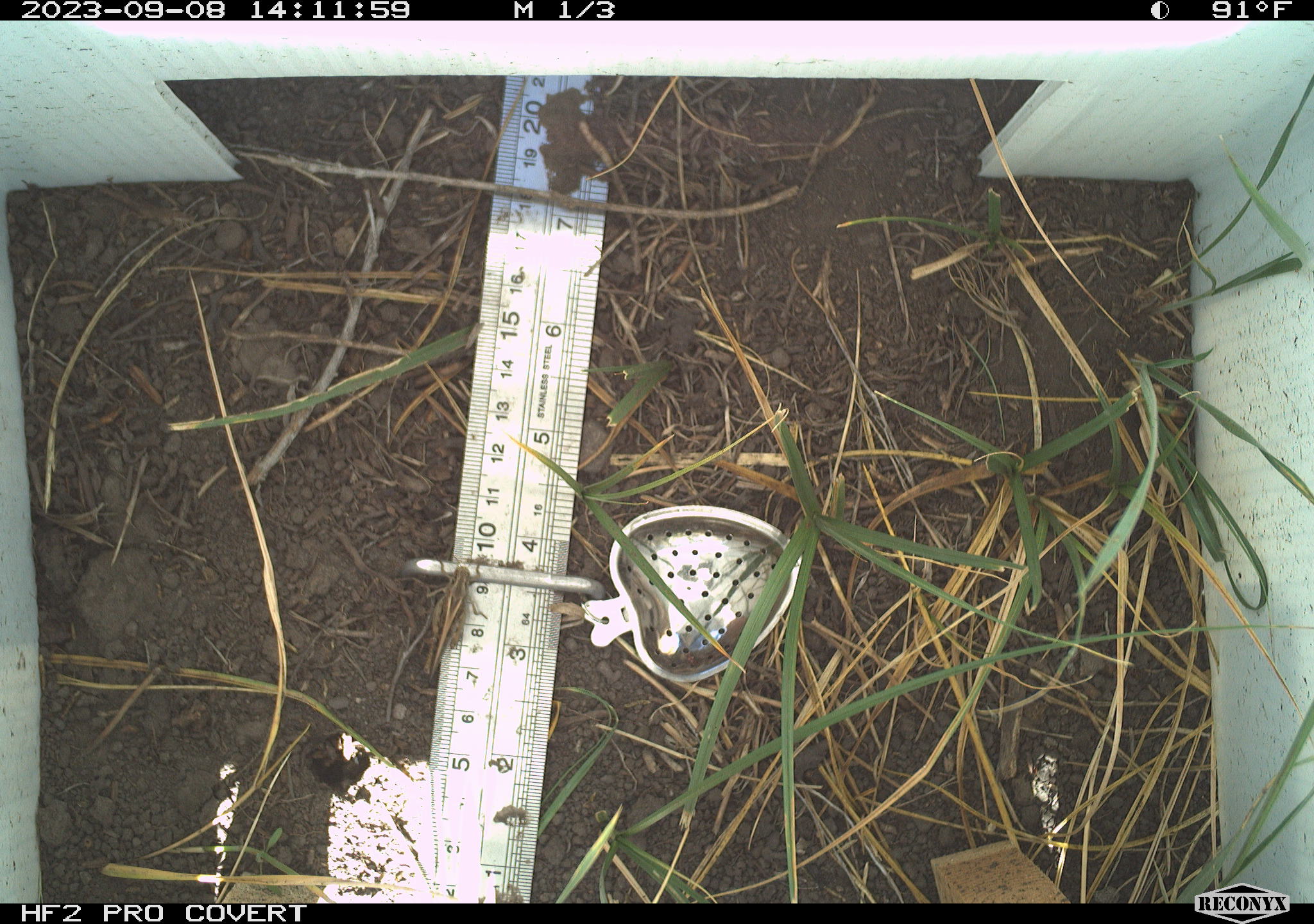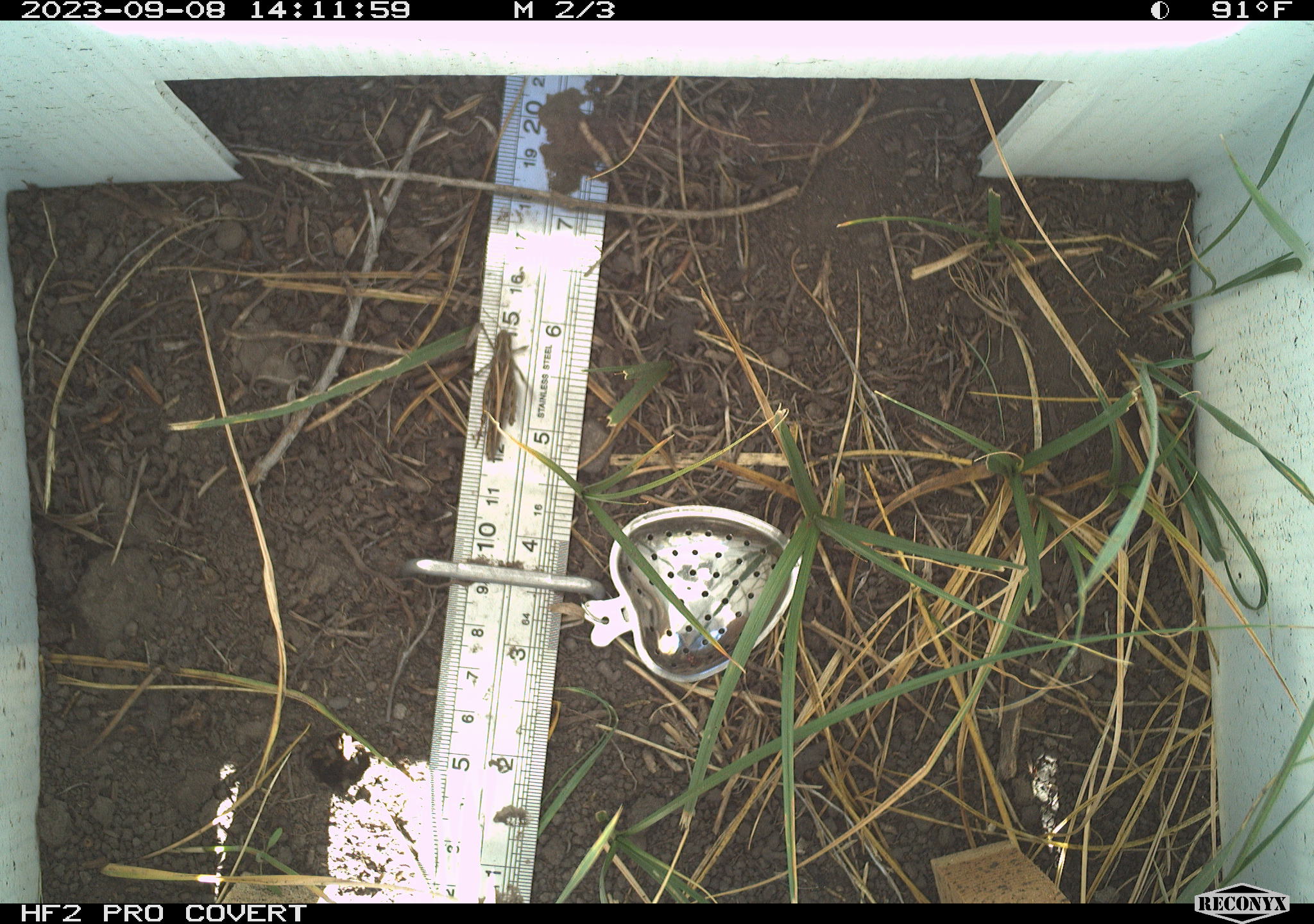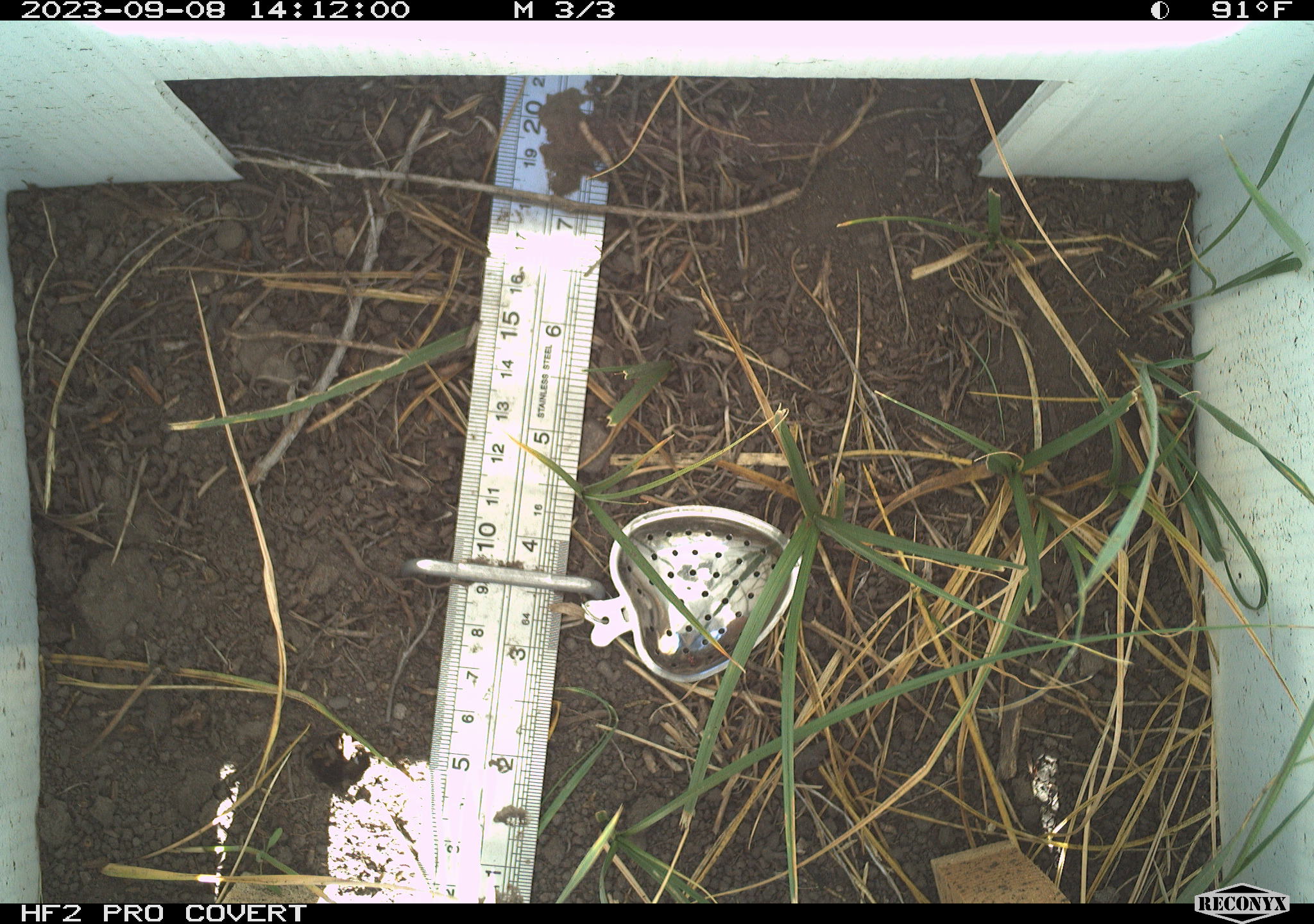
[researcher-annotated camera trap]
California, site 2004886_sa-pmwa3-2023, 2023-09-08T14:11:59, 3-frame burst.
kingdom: Animalia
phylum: Arthropoda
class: Insecta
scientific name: Insecta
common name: insect